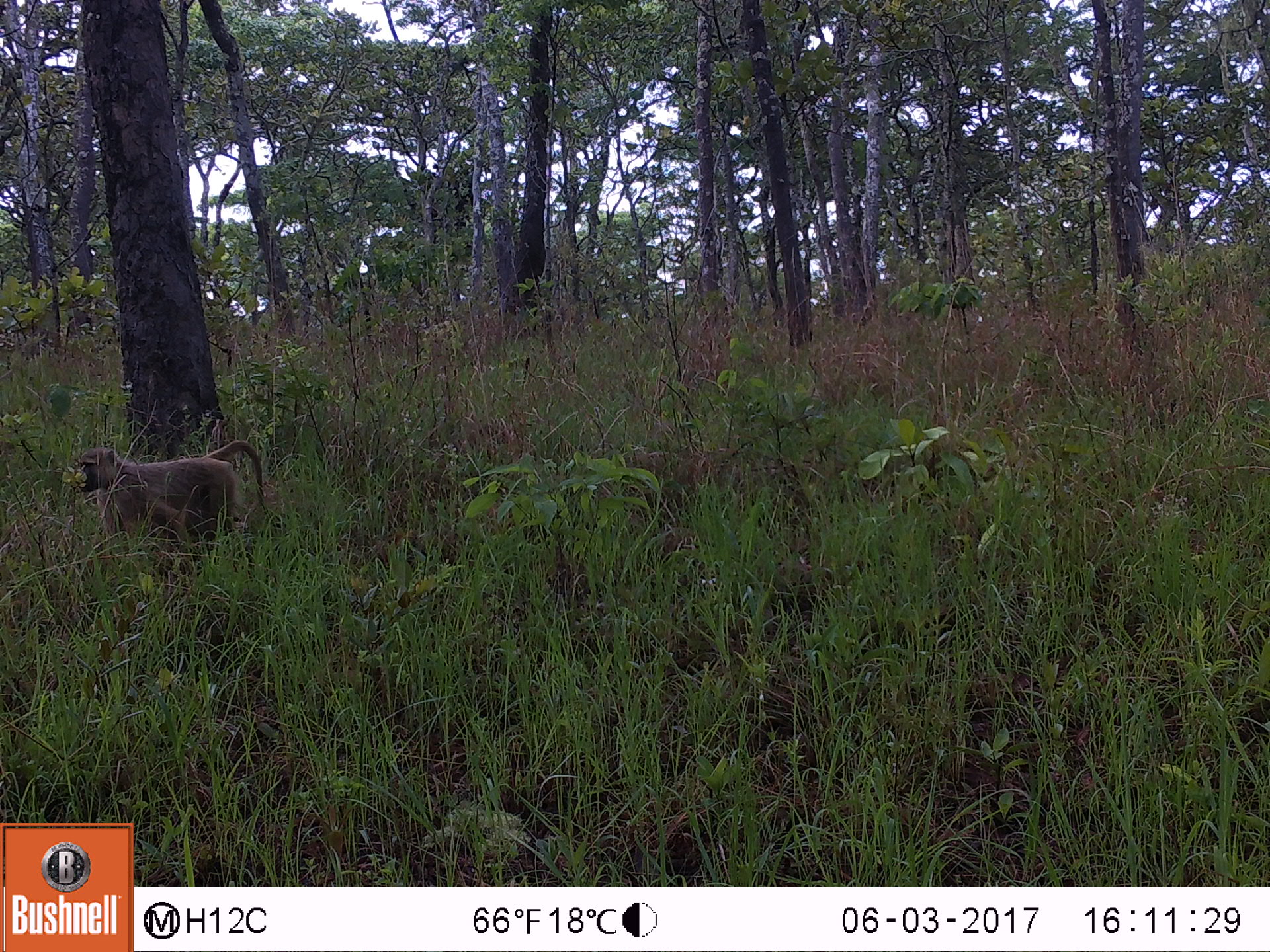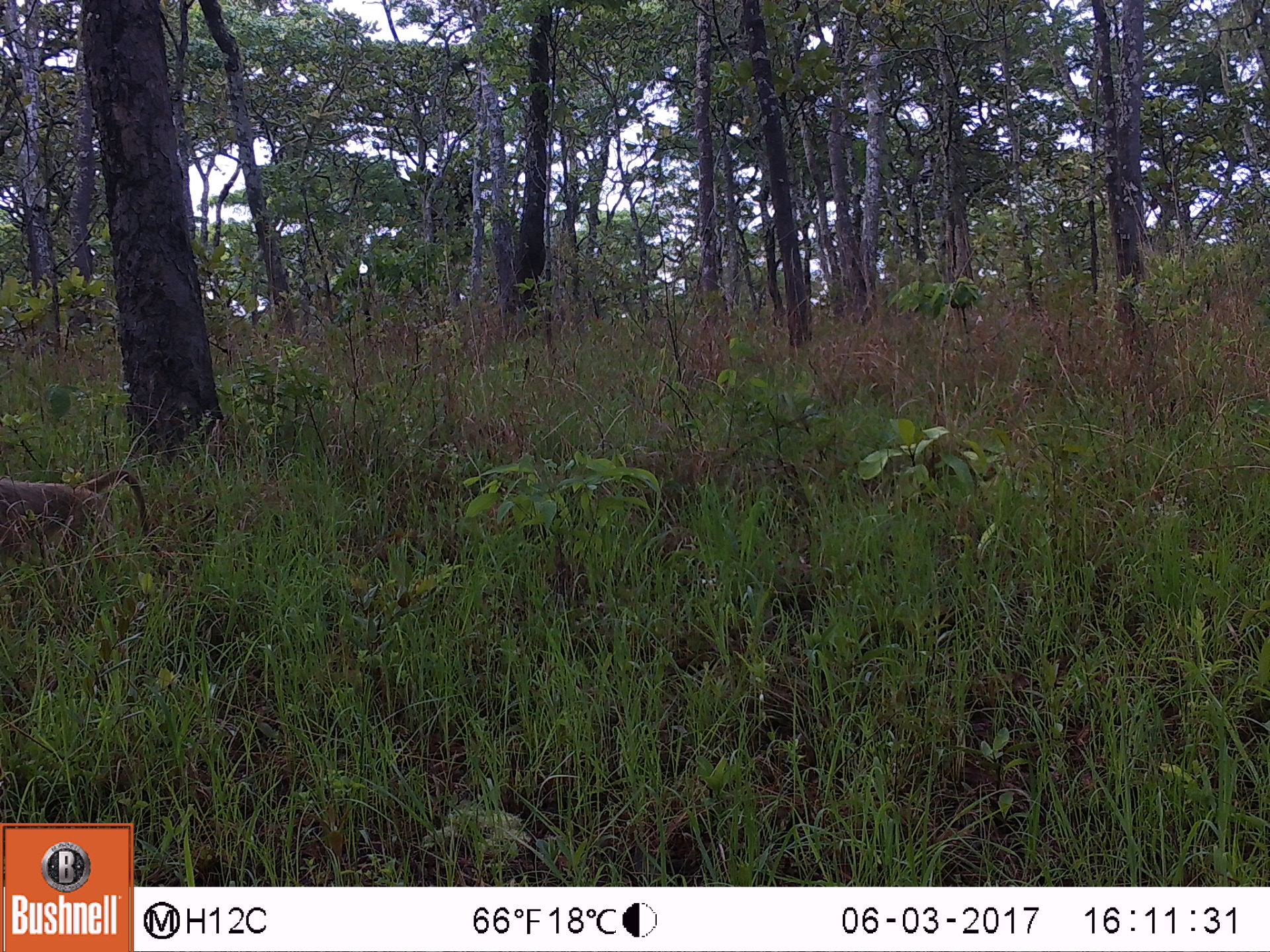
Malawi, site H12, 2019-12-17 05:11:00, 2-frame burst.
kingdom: Animalia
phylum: Chordata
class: Mammalia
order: Primates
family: Cercopithecidae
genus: Papio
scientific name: Papio cynocephalus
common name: yellow baboon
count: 1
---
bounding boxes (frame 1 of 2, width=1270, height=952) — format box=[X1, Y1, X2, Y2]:
yellow baboon: box=[66, 439, 268, 550]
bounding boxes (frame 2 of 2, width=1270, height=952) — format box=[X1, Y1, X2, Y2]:
yellow baboon: box=[2, 466, 175, 567]